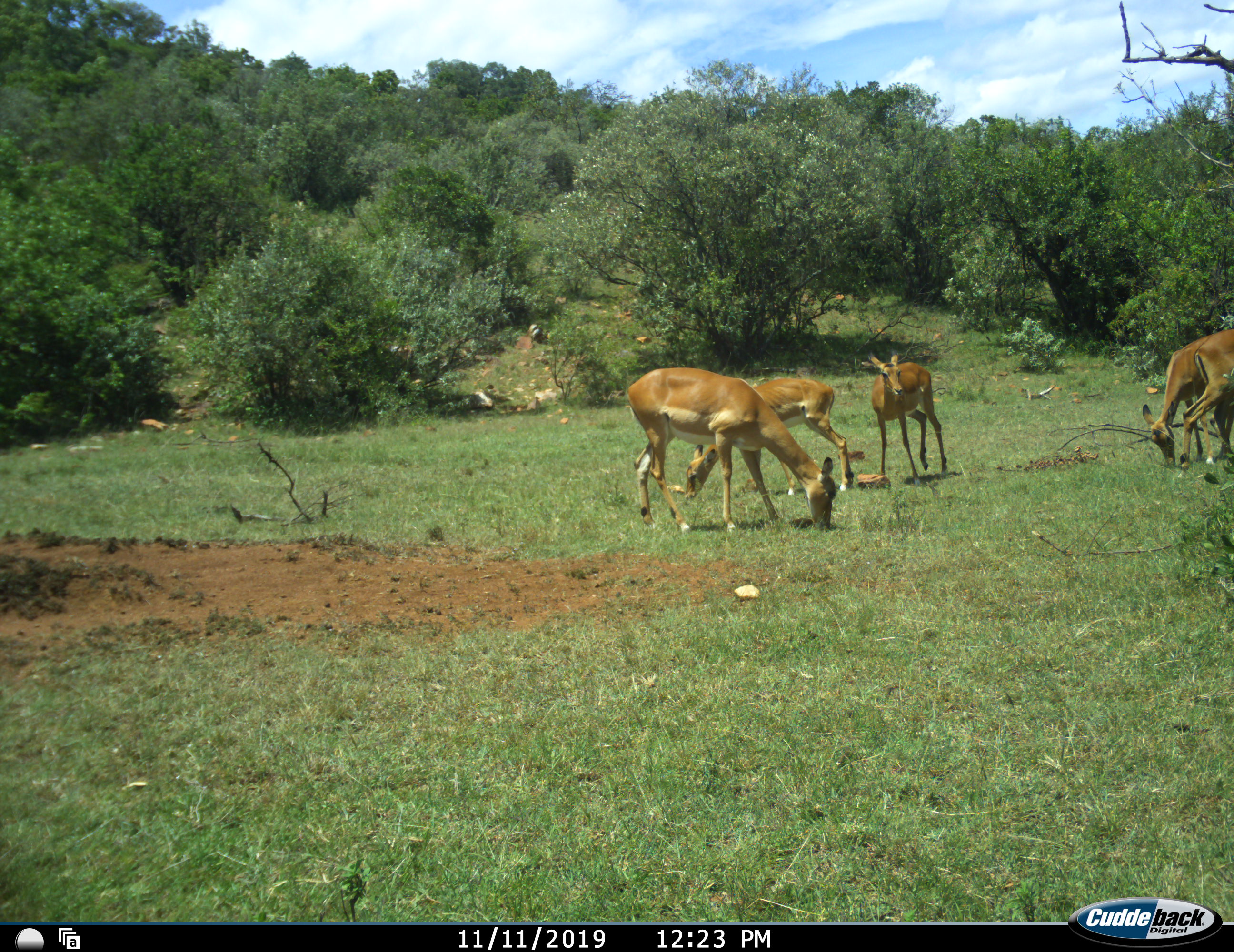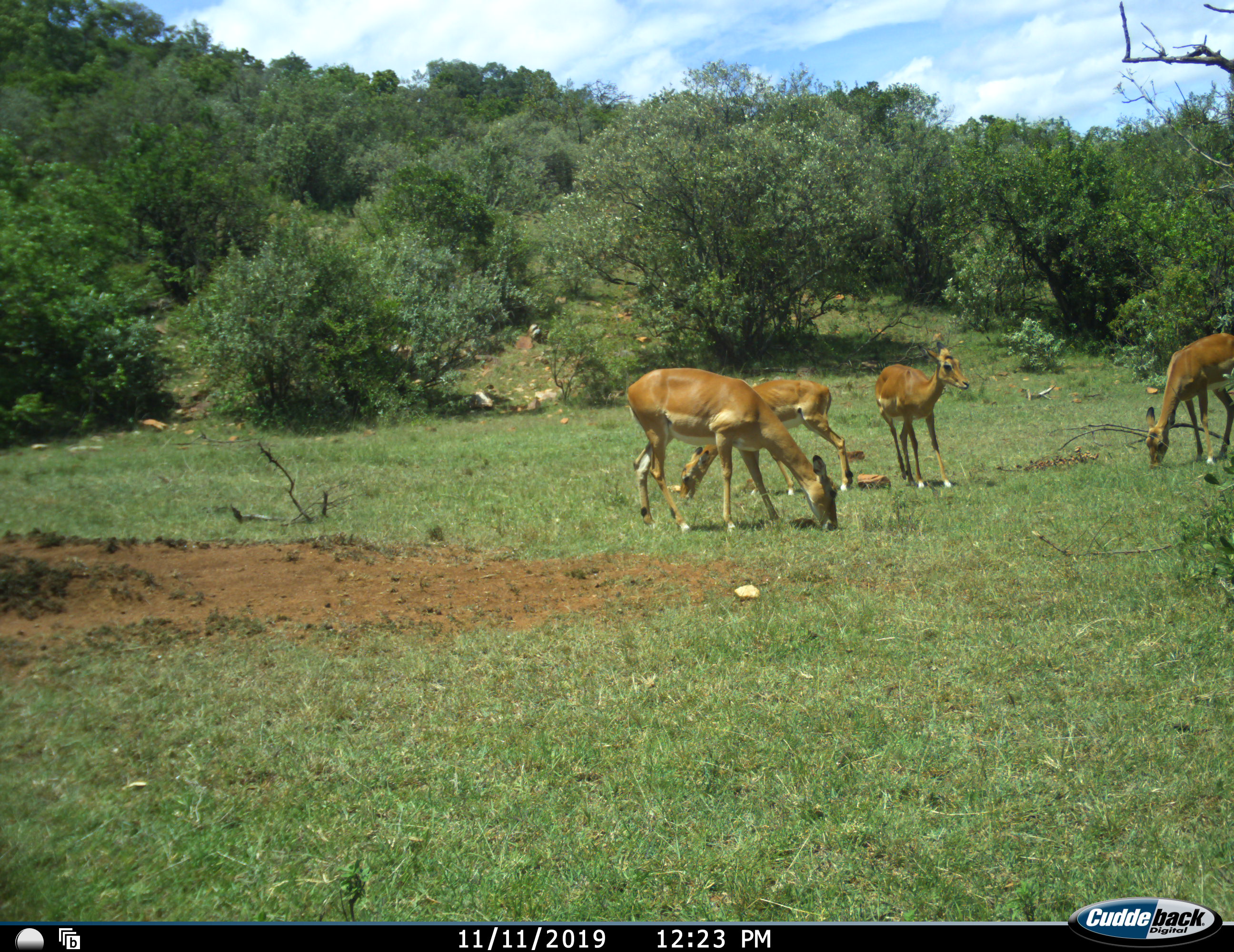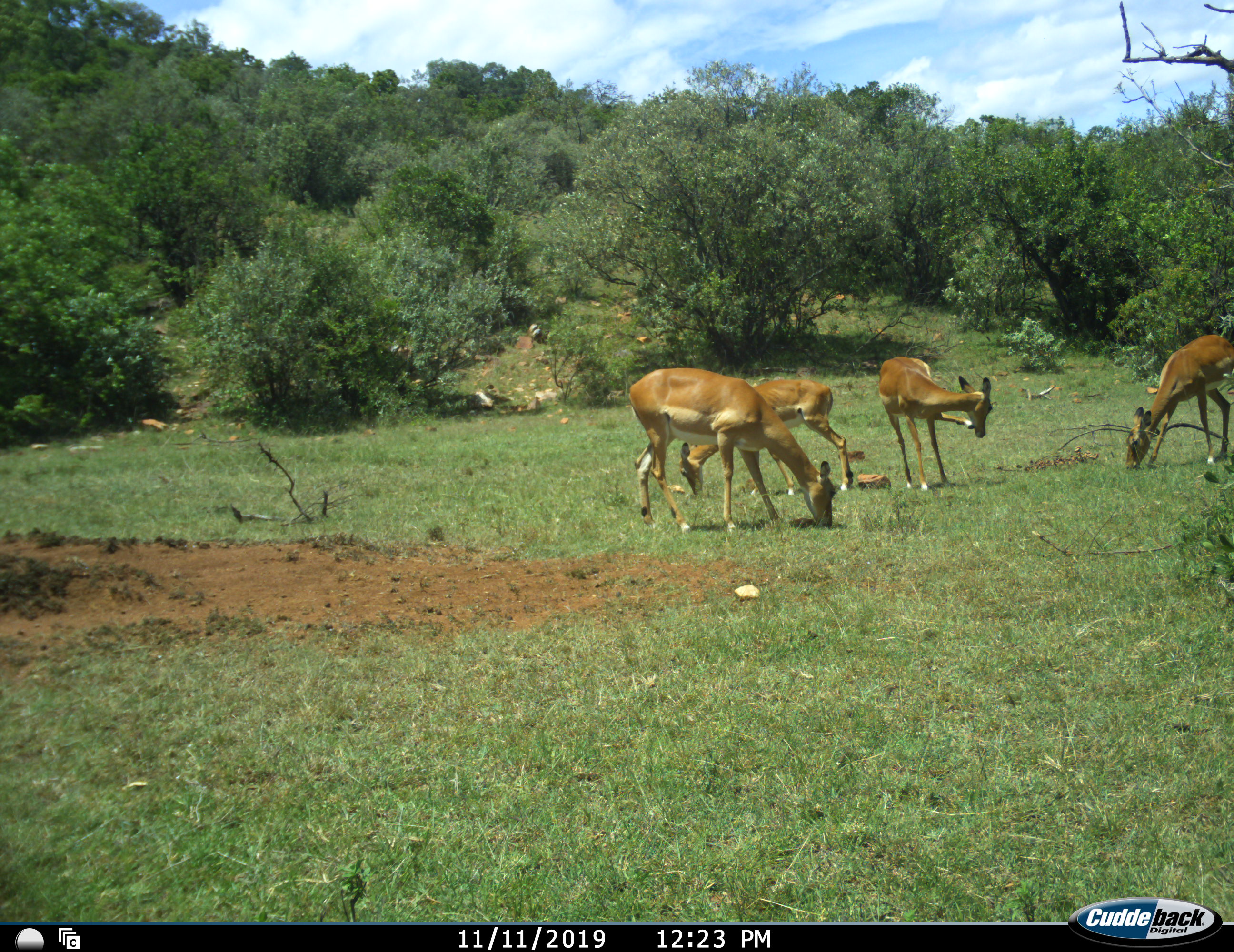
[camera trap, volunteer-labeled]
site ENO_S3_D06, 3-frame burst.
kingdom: Animalia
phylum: Chordata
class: Mammalia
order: Artiodactyla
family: Bovidae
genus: Aepyceros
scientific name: Aepyceros melampus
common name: impala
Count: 5.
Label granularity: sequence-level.